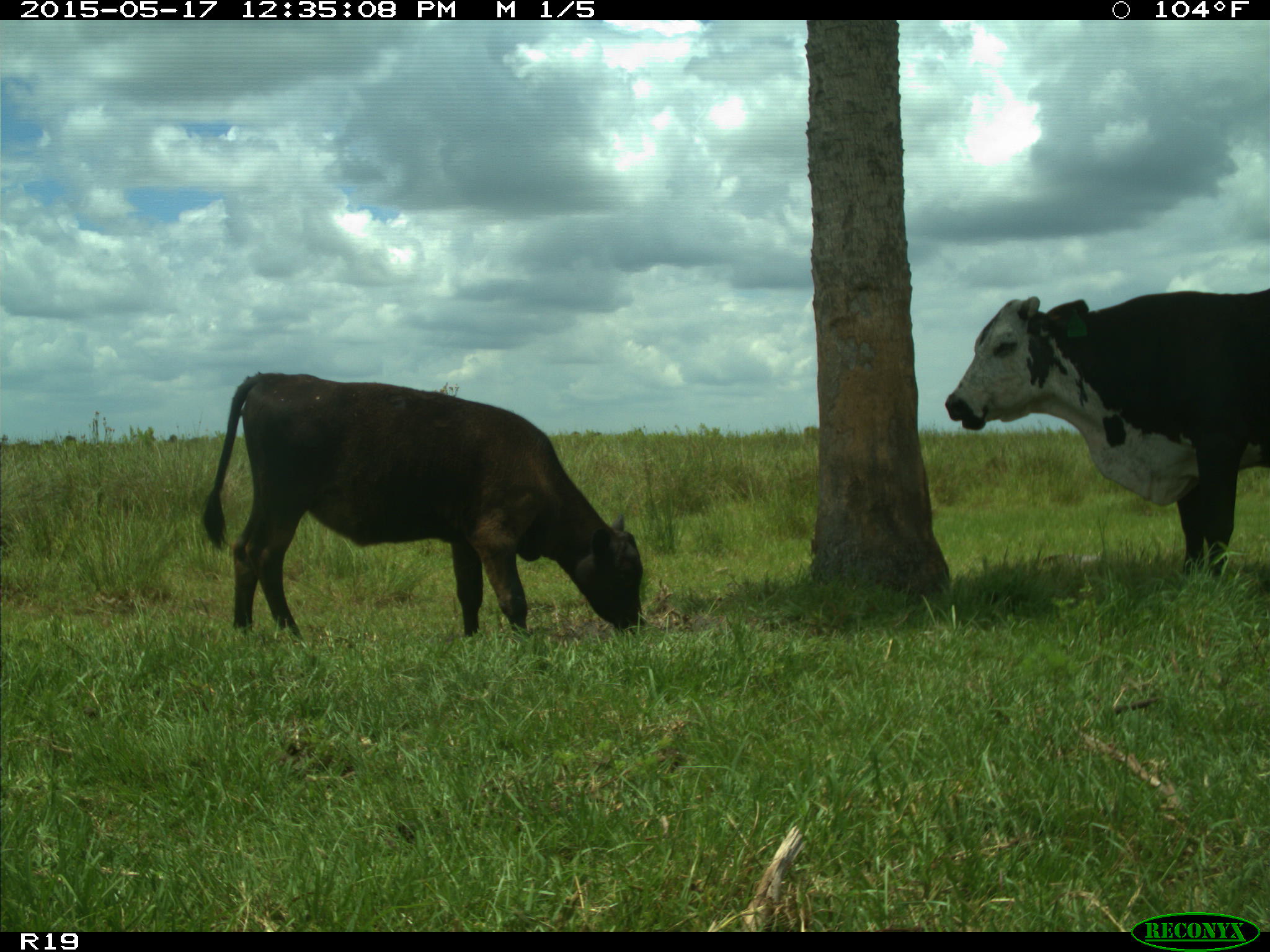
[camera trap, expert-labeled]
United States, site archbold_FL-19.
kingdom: Animalia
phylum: Chordata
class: Mammalia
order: Artiodactyla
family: Bovidae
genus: Bos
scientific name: Bos taurus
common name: domestic cow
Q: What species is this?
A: Bos taurus (domestic cow).